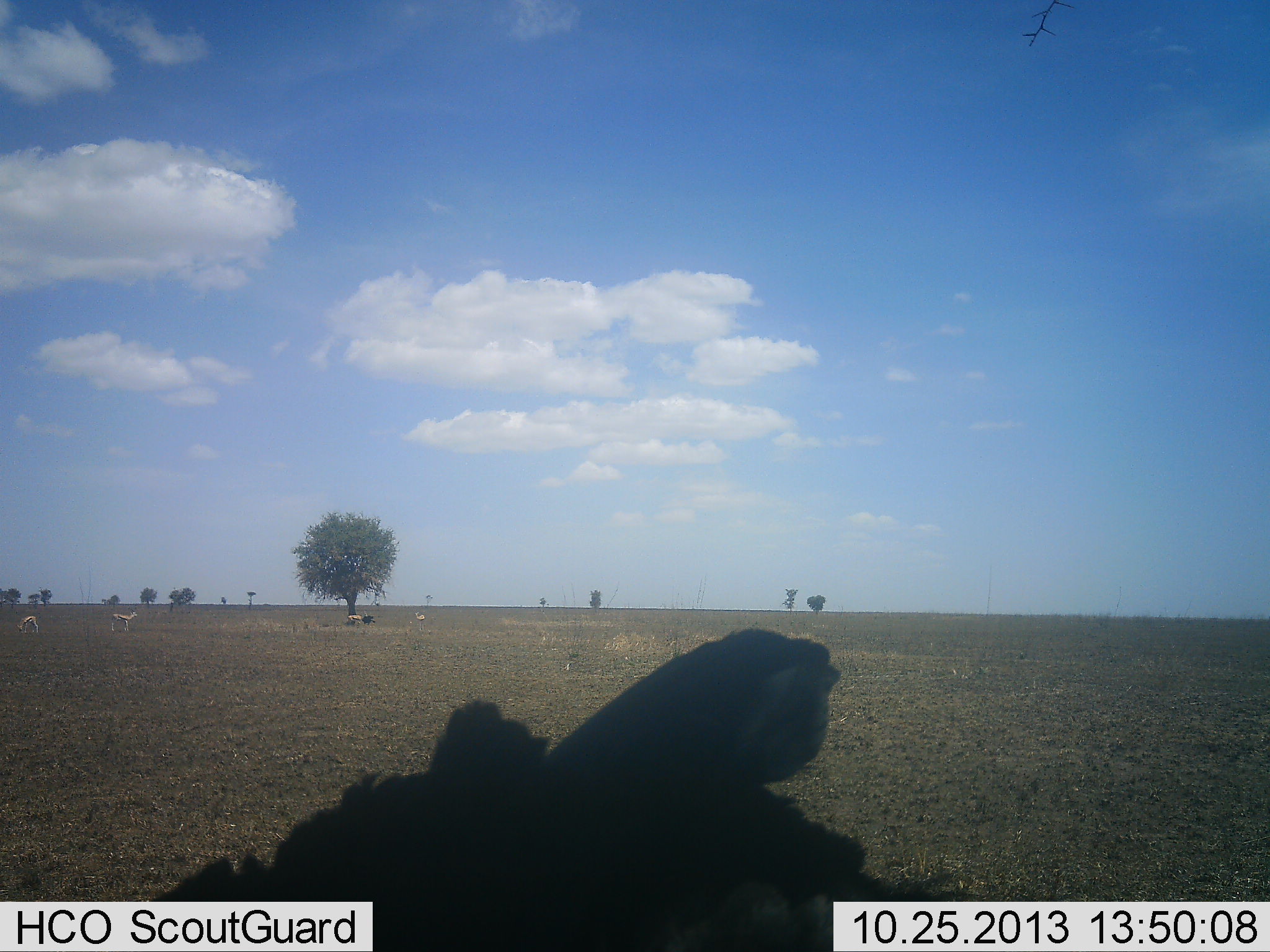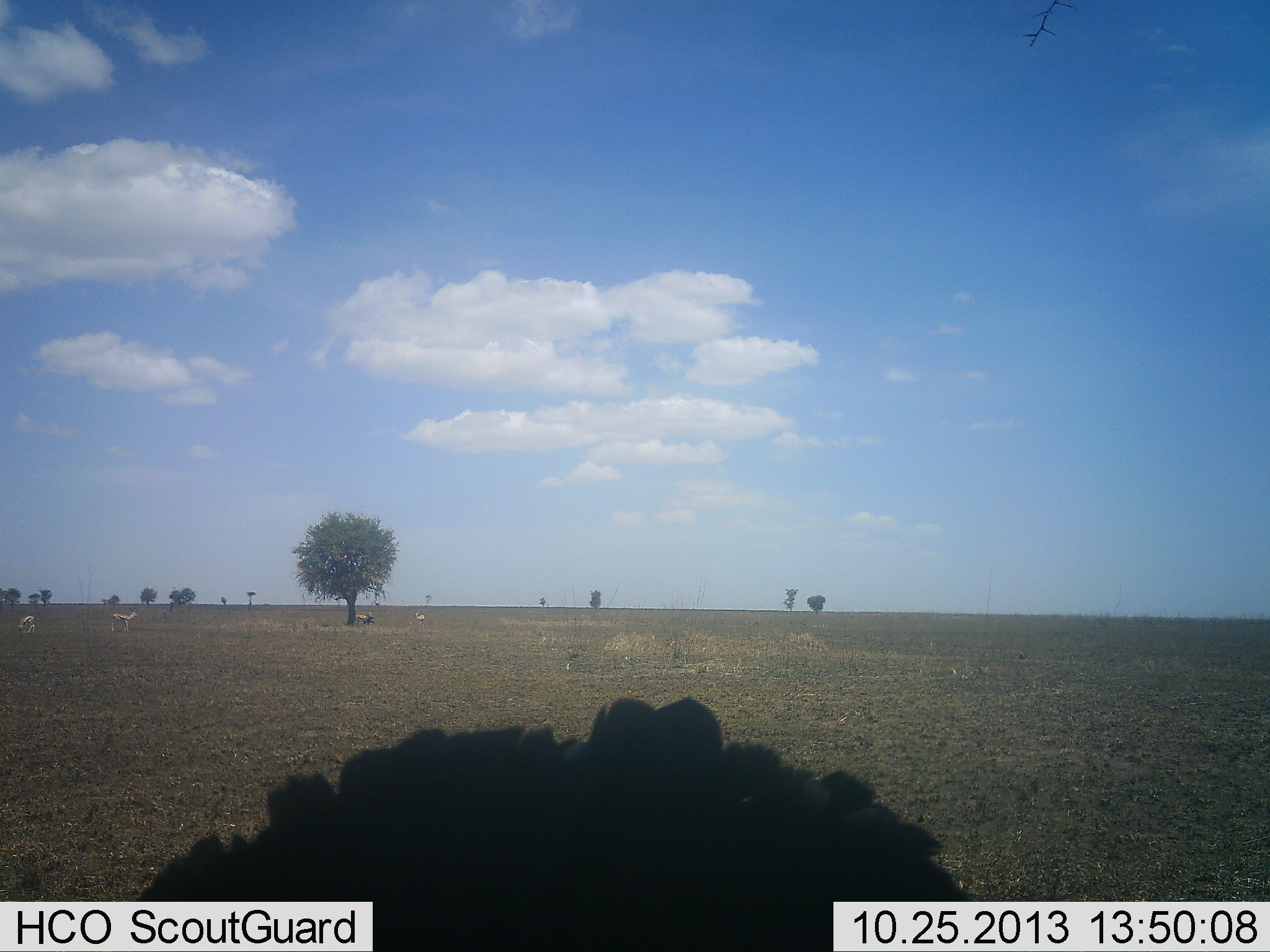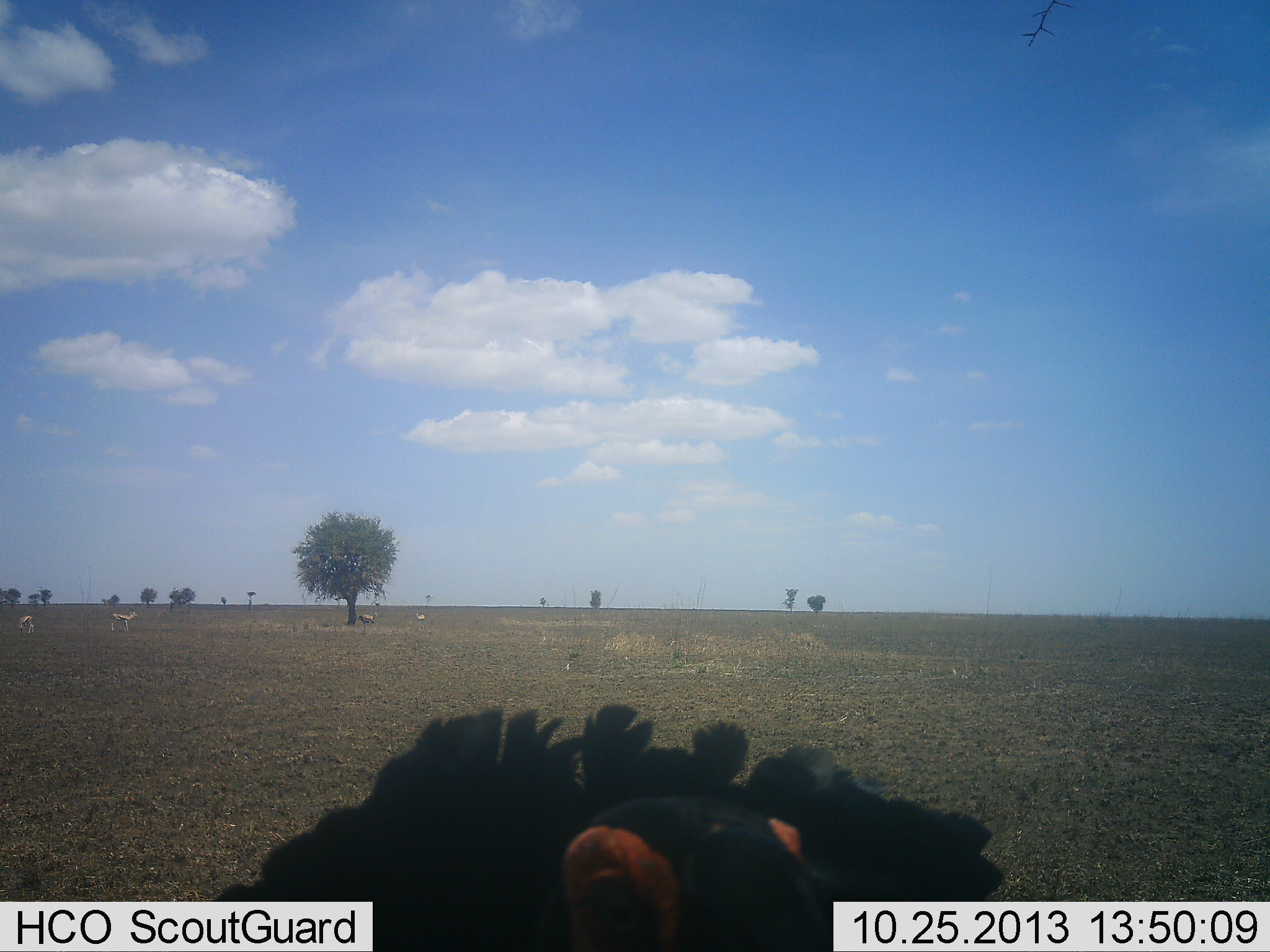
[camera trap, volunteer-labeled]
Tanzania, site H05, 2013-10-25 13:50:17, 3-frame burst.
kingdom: Animalia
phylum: Chordata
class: Mammalia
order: Artiodactyla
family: Bovidae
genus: Eudorcas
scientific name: Eudorcas thomsonii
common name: thomson's gazelle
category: gazellethomsons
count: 3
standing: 92%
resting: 0%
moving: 50%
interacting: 0%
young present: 0%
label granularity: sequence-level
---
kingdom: Animalia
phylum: Chordata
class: Aves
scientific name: Aves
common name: bird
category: otherbird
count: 1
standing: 77%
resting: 0%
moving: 15%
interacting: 0%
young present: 0%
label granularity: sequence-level